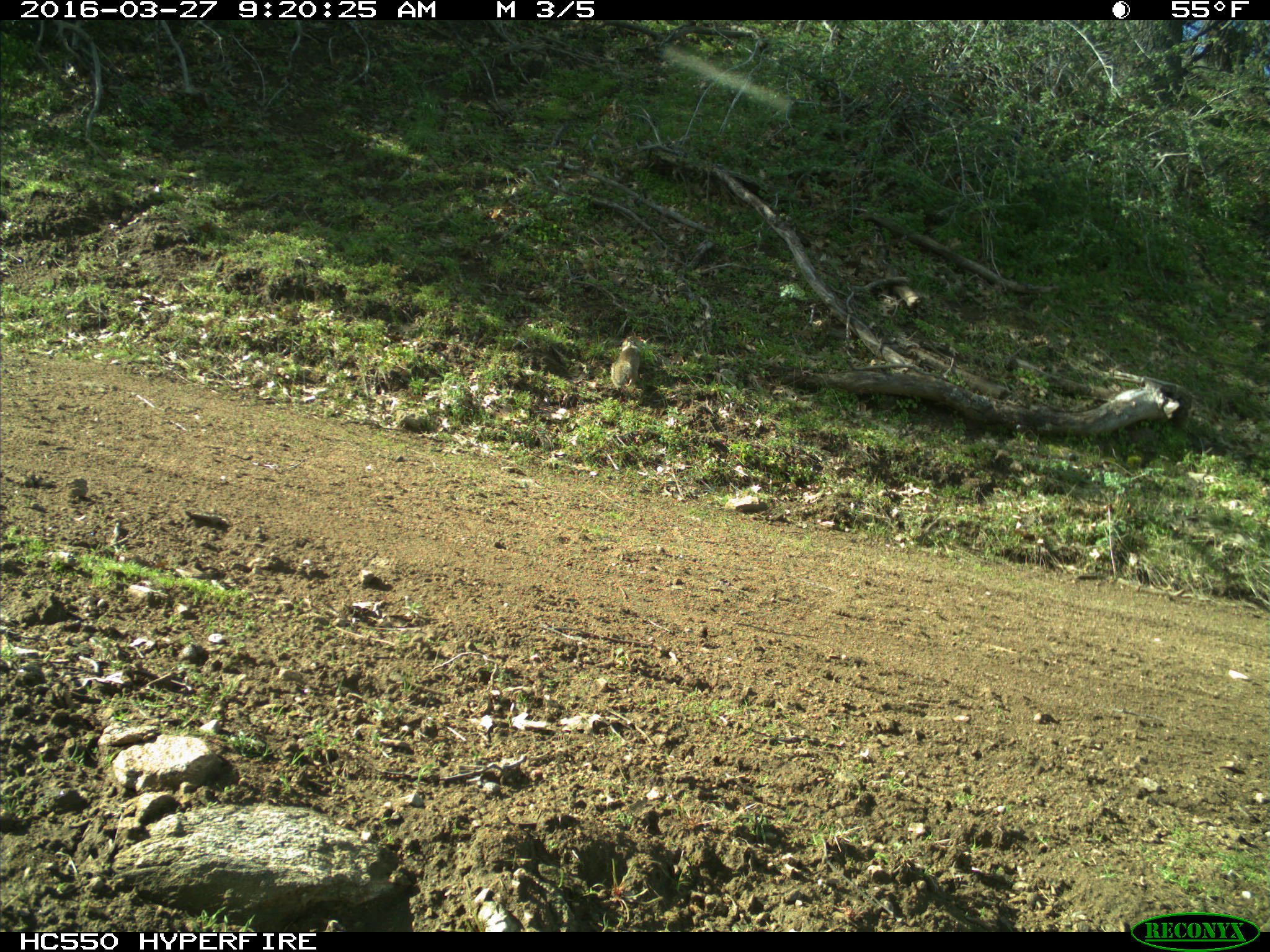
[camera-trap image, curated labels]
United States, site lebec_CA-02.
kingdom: Animalia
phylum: Chordata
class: Mammalia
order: Rodentia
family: Sciuridae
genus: Otospermophilus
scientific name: Otospermophilus beecheyi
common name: california ground squirrel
Otospermophilus beecheyi (california ground squirrel).